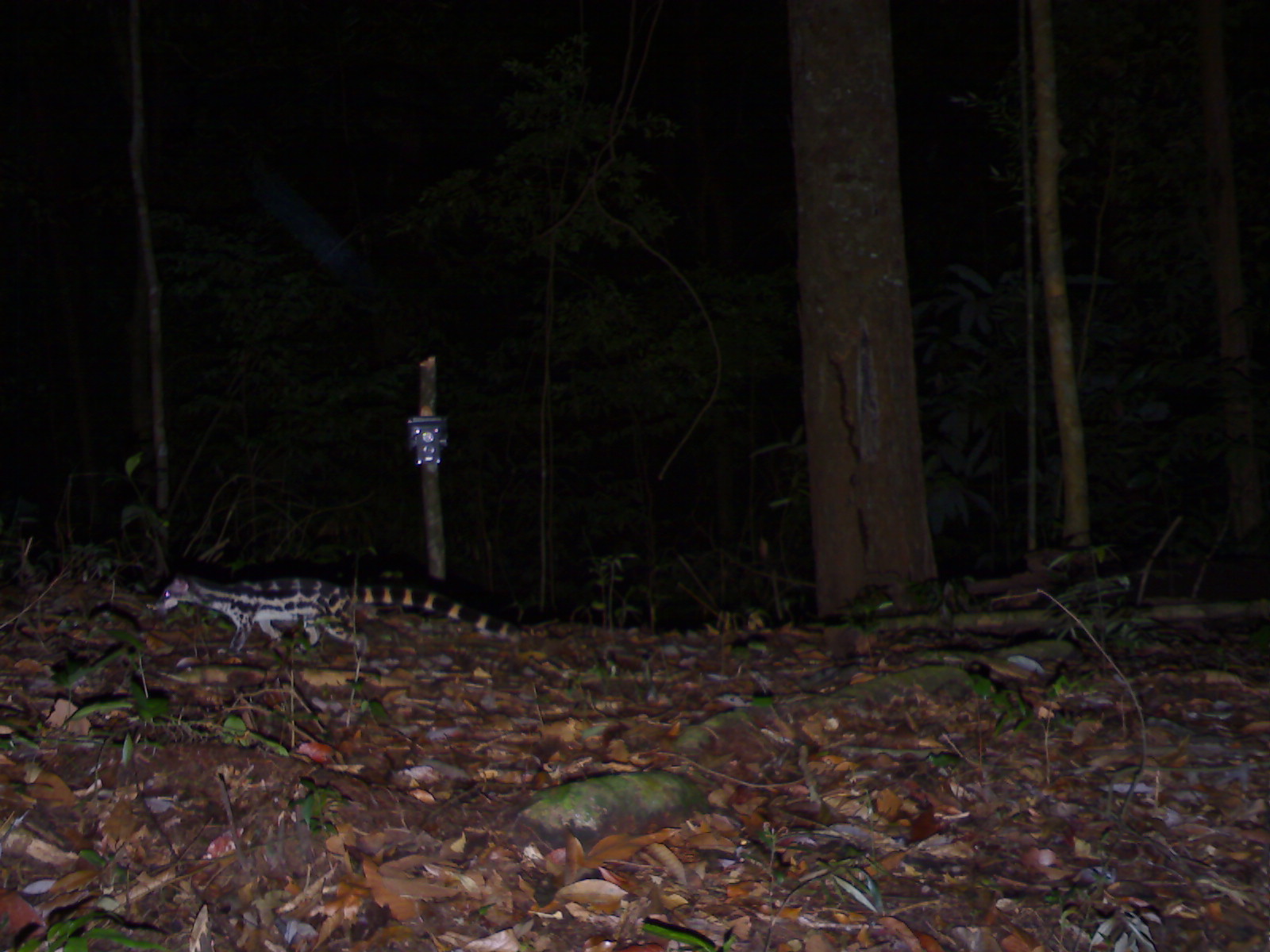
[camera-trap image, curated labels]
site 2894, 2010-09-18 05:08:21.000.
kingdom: Animalia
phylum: Chordata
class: Mammalia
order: Carnivora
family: Prionodontidae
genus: Prionodon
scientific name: Prionodon linsang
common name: banded linsang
Prionodon linsang (banded linsang), count 1.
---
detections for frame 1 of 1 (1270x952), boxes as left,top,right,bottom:
prionodon linsang: 151,570,523,658